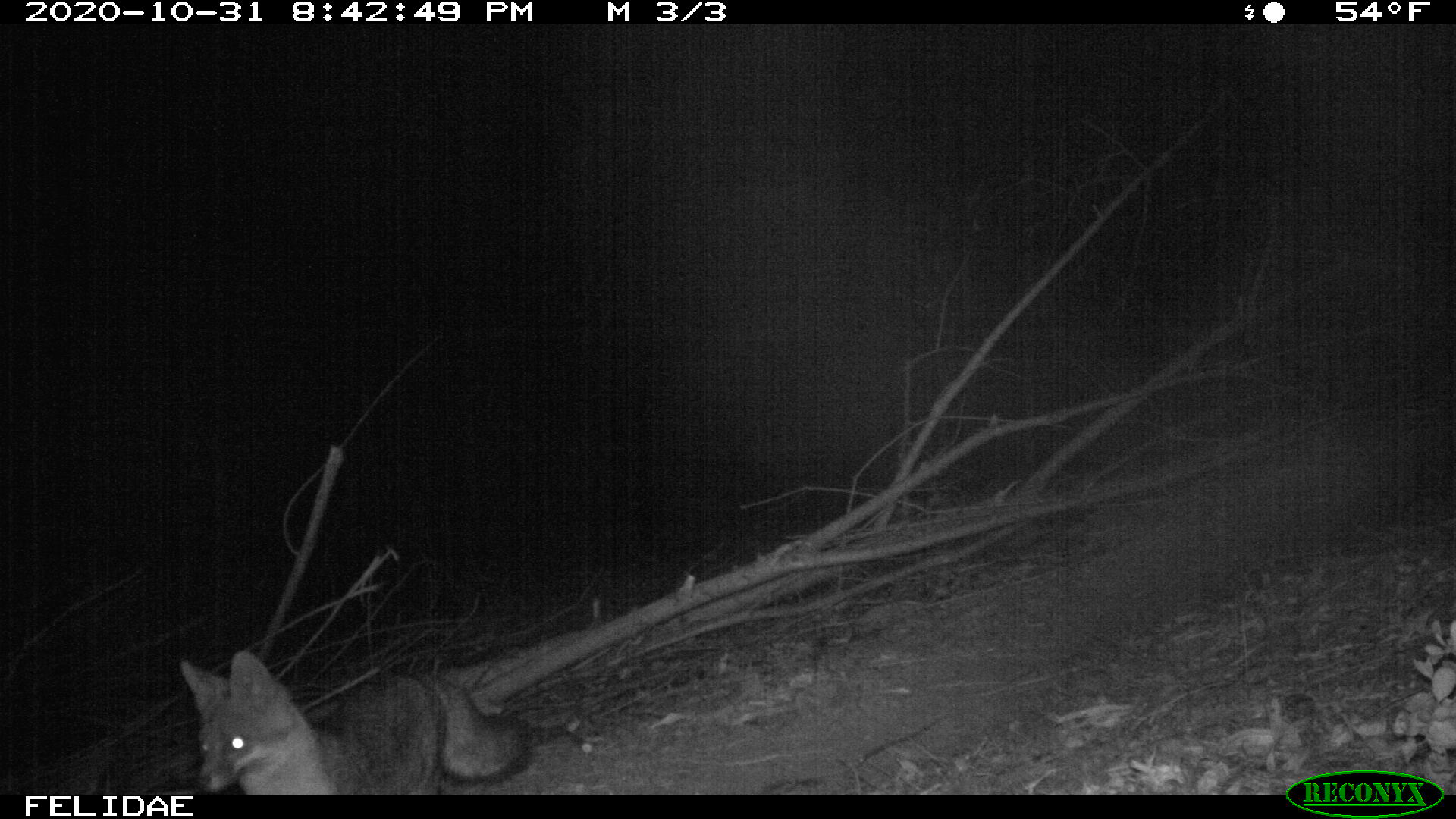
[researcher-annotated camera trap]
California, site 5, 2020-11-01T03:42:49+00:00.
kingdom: Animalia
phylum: Chordata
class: Mammalia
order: Carnivora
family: Canidae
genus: Urocyon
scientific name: Urocyon cinereoargenteus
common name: gray fox